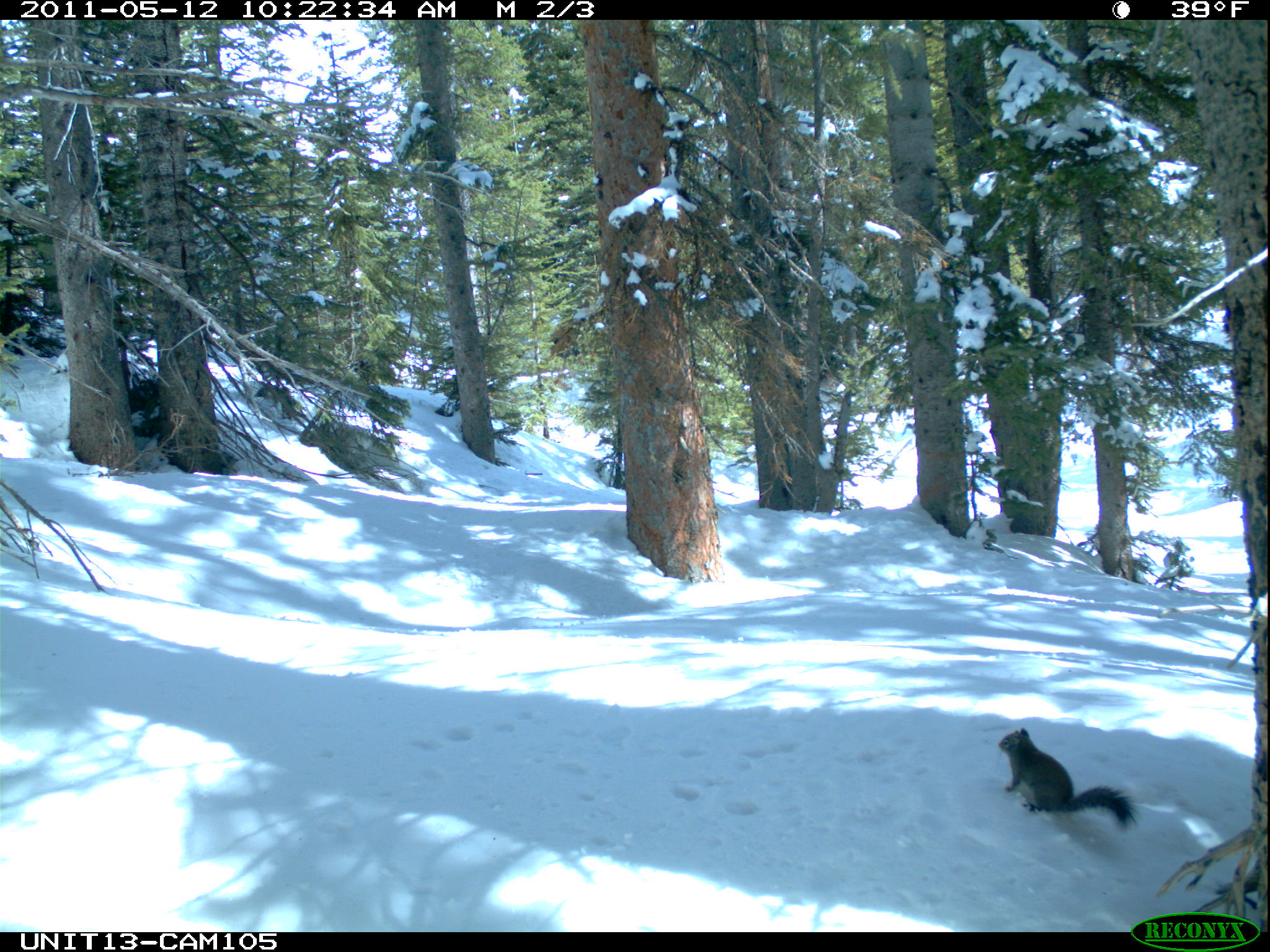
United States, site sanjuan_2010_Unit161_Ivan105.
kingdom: Animalia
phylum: Chordata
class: Mammalia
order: Rodentia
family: Sciuridae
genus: Tamiasciurus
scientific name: Tamiasciurus hudsonicus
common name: american red squirrel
Tamiasciurus hudsonicus (american red squirrel).